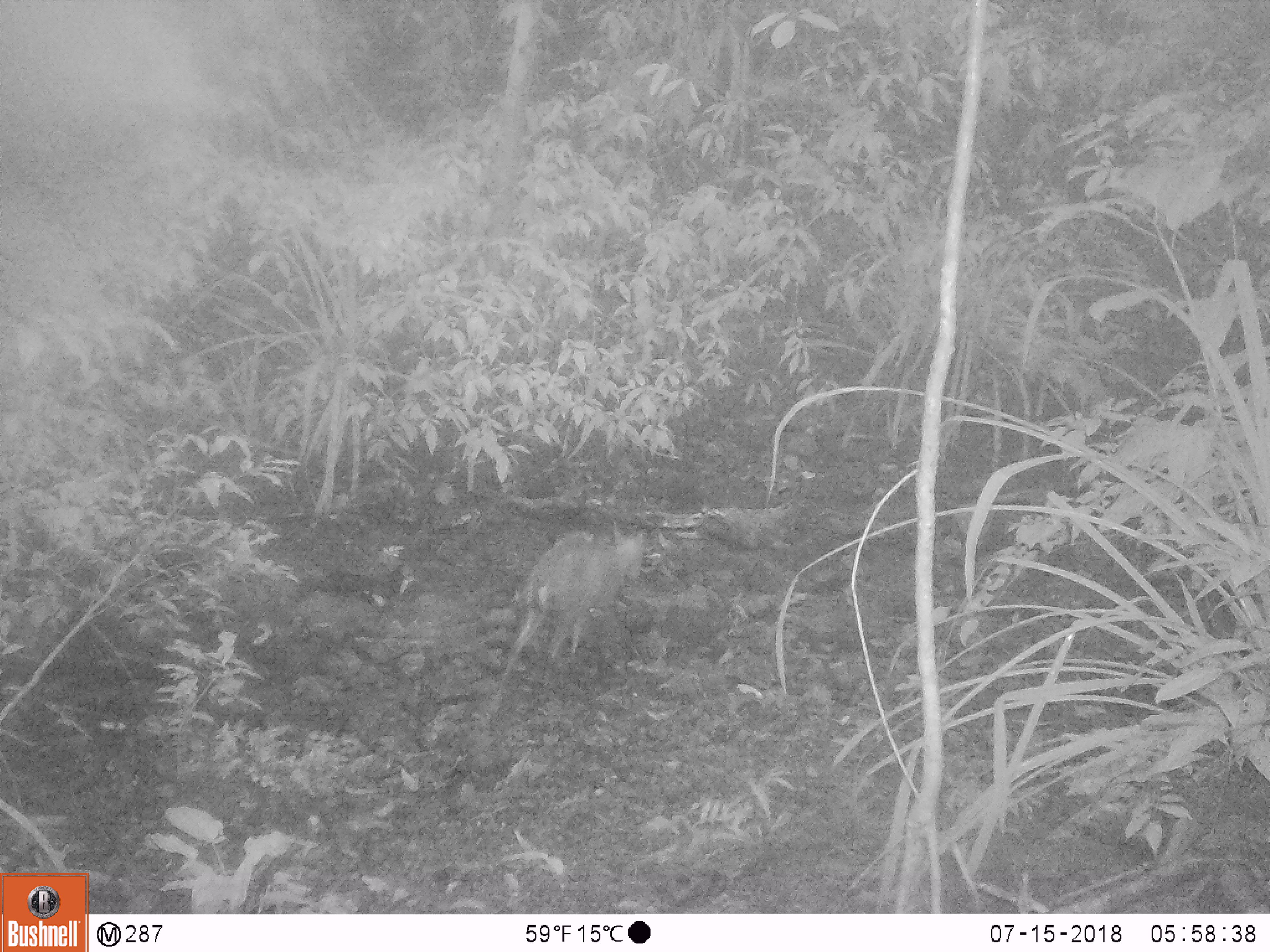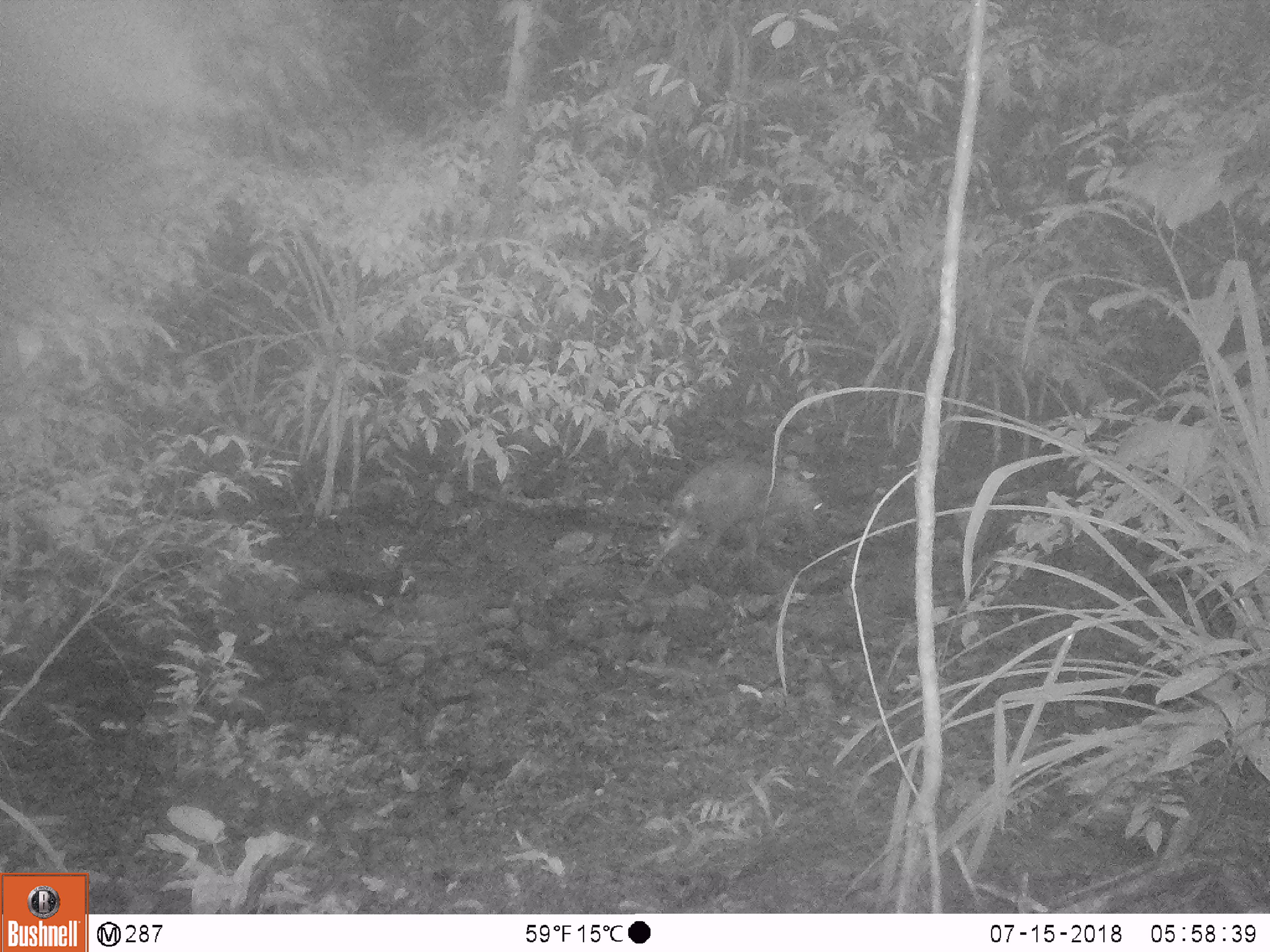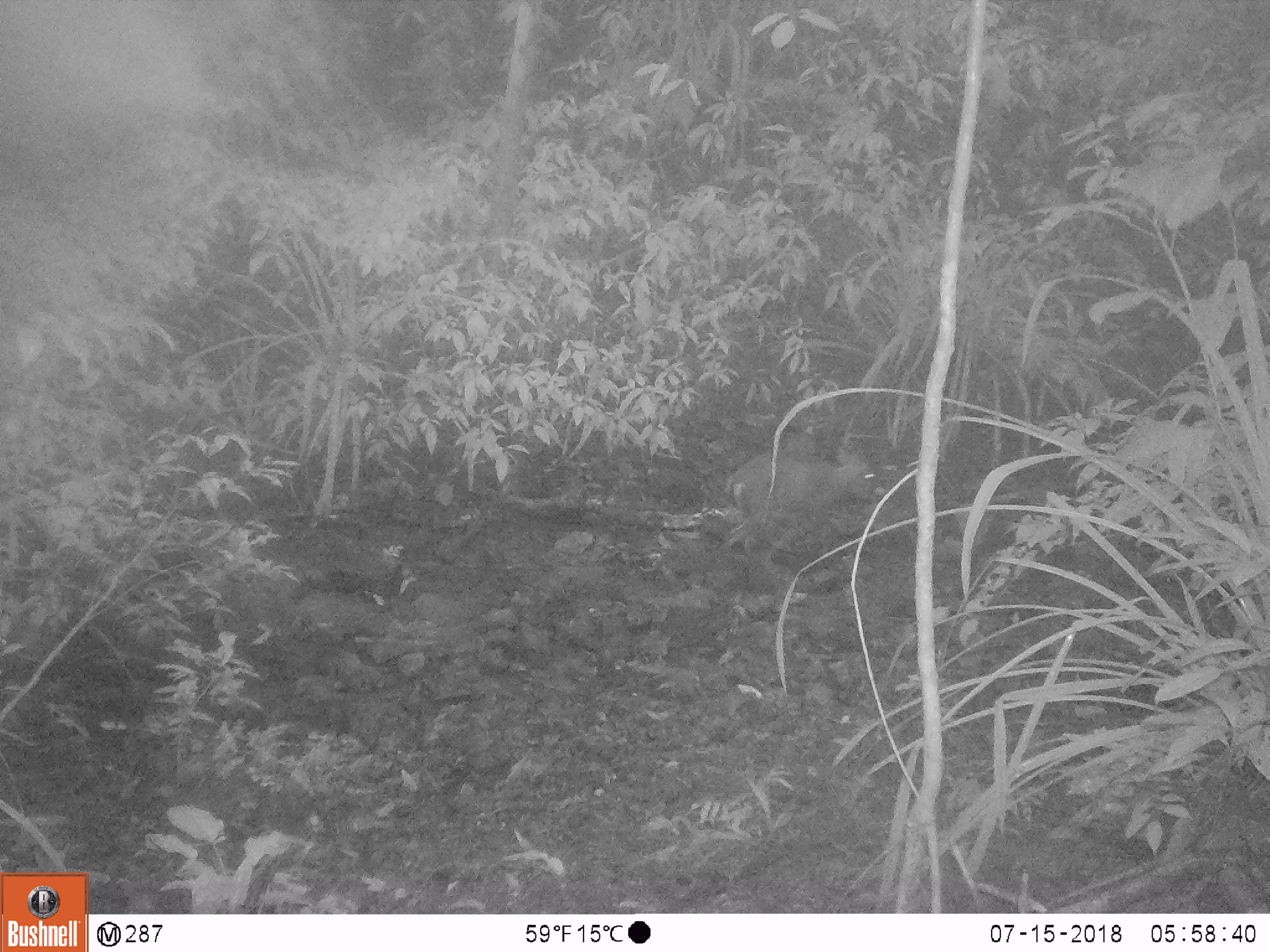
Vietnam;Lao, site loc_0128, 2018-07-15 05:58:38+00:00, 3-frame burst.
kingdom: Animalia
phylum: Chordata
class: Mammalia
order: Artiodactyla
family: Cervidae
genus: Muntiacus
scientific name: Muntiacus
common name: muntjacs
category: unidentified muntjac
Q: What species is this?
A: Unidentified muntjac (muntjacs) (Muntiacus).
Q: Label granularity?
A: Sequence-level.